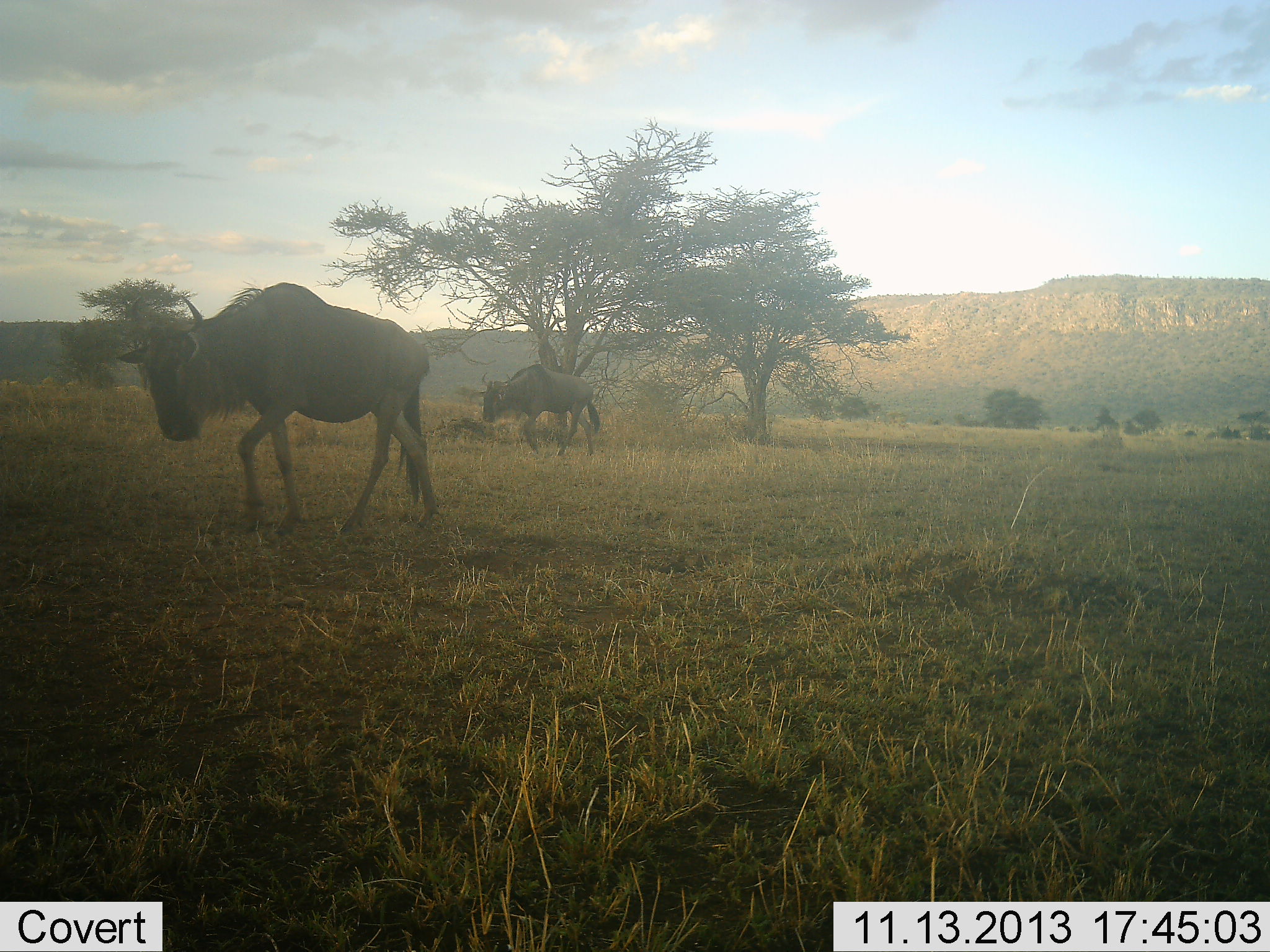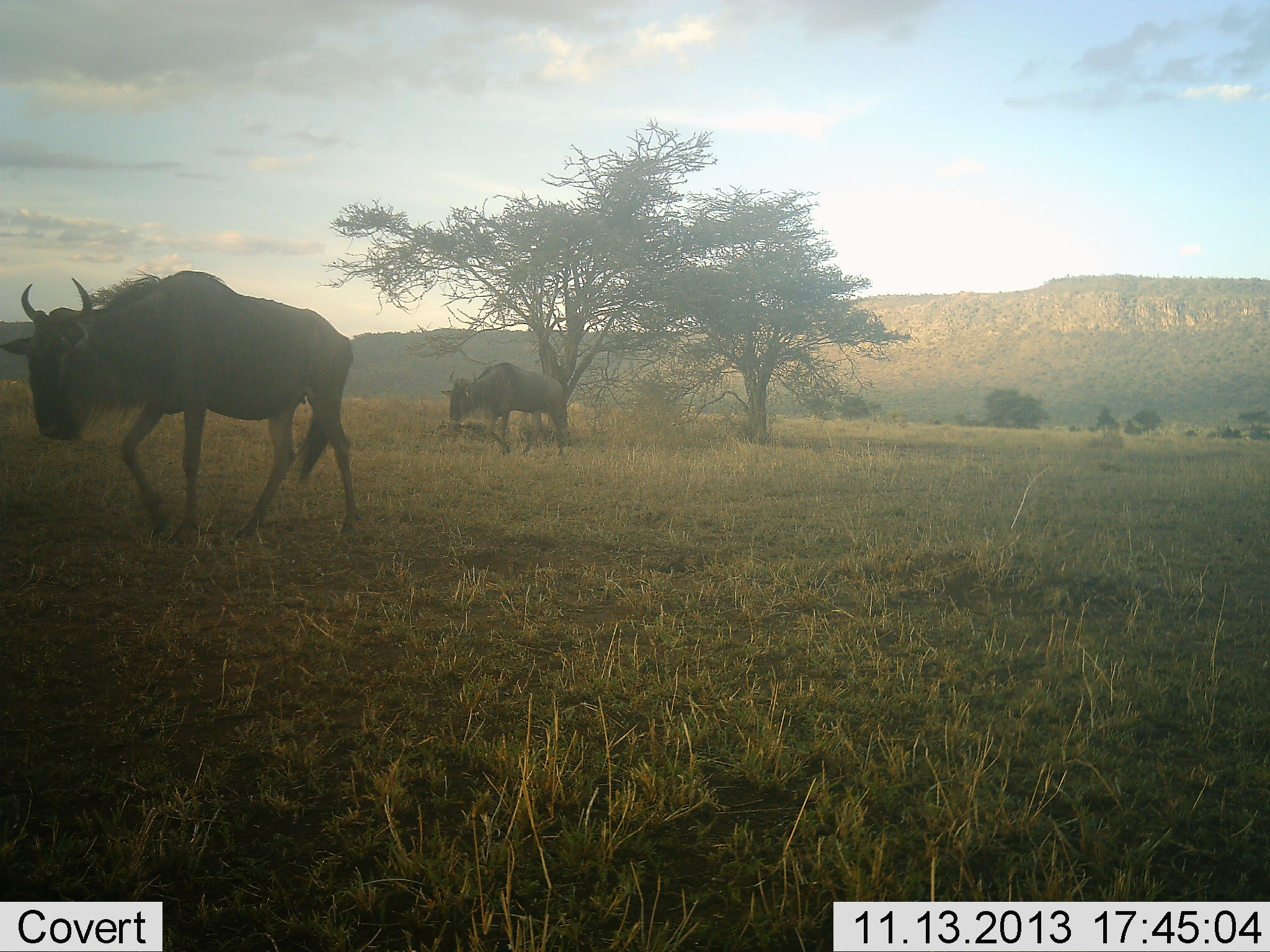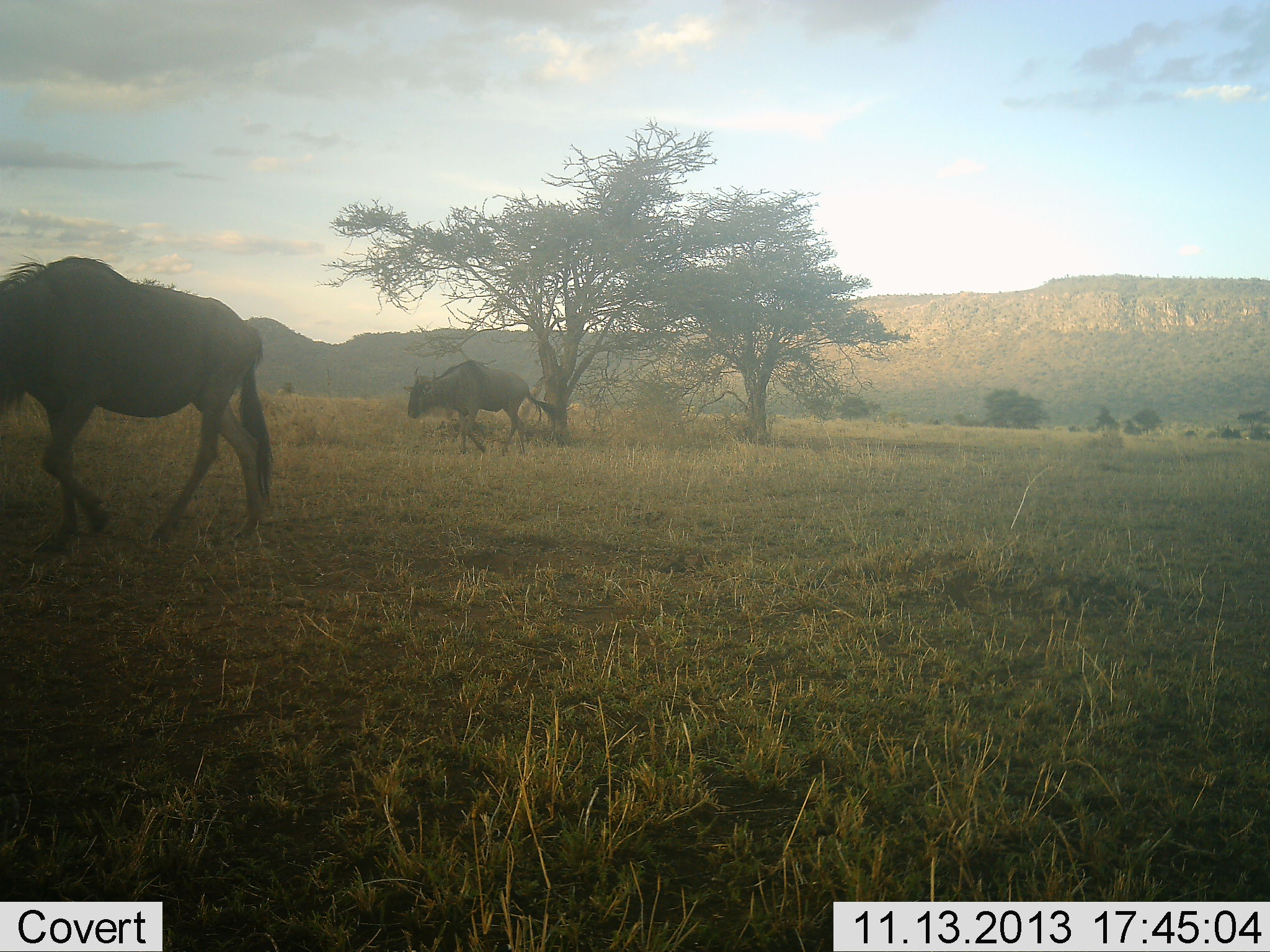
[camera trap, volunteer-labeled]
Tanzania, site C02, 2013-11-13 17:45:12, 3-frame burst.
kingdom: Animalia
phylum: Chordata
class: Mammalia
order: Artiodactyla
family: Bovidae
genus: Connochaetes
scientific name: Connochaetes taurinus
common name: blue wildebeest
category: wildebeest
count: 2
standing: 0%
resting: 0%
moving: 100%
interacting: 0%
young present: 0%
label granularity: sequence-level